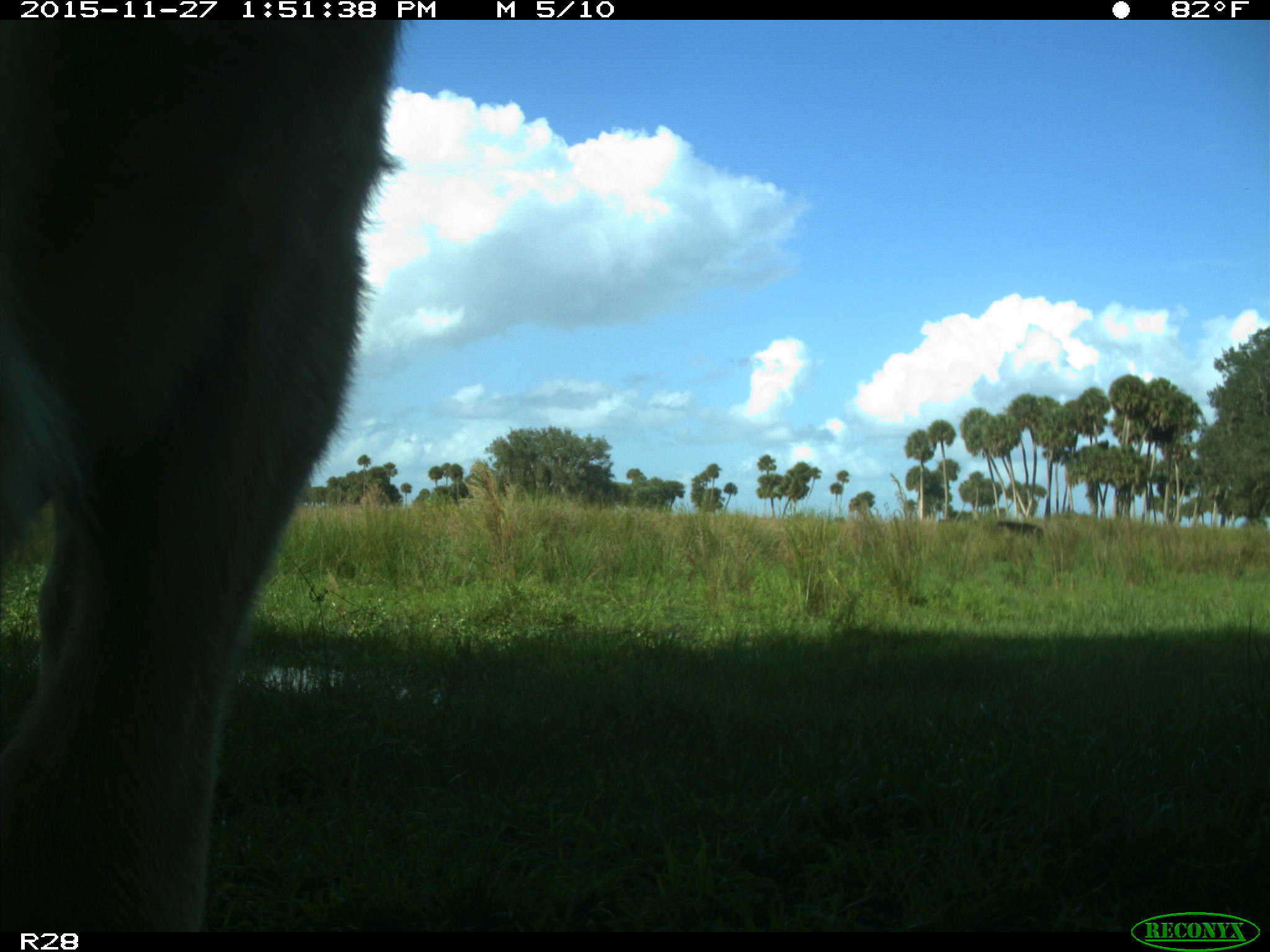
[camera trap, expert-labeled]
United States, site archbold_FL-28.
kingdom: Animalia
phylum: Chordata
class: Mammalia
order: Artiodactyla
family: Bovidae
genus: Bos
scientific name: Bos taurus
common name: domestic cow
Bos taurus (domestic cow).